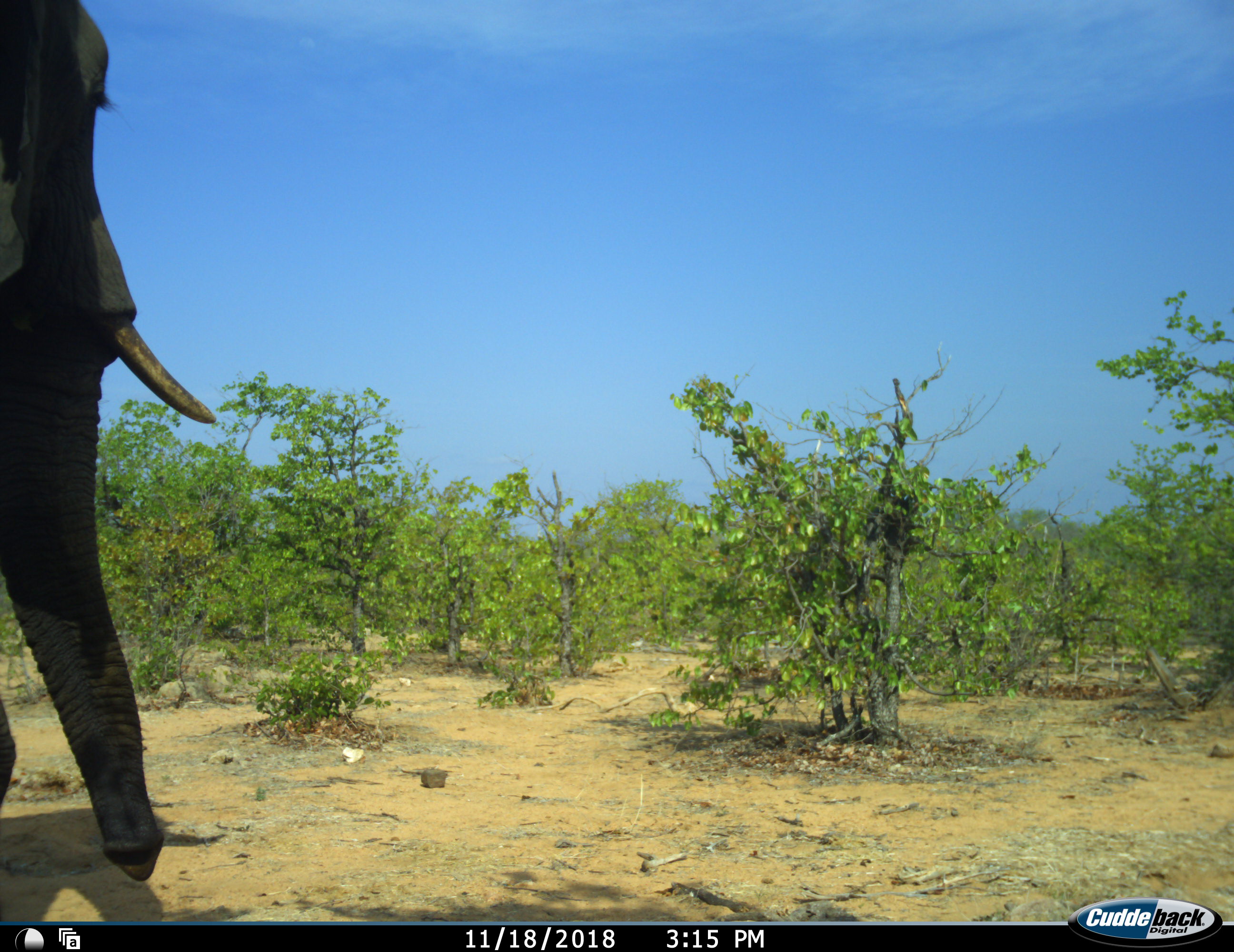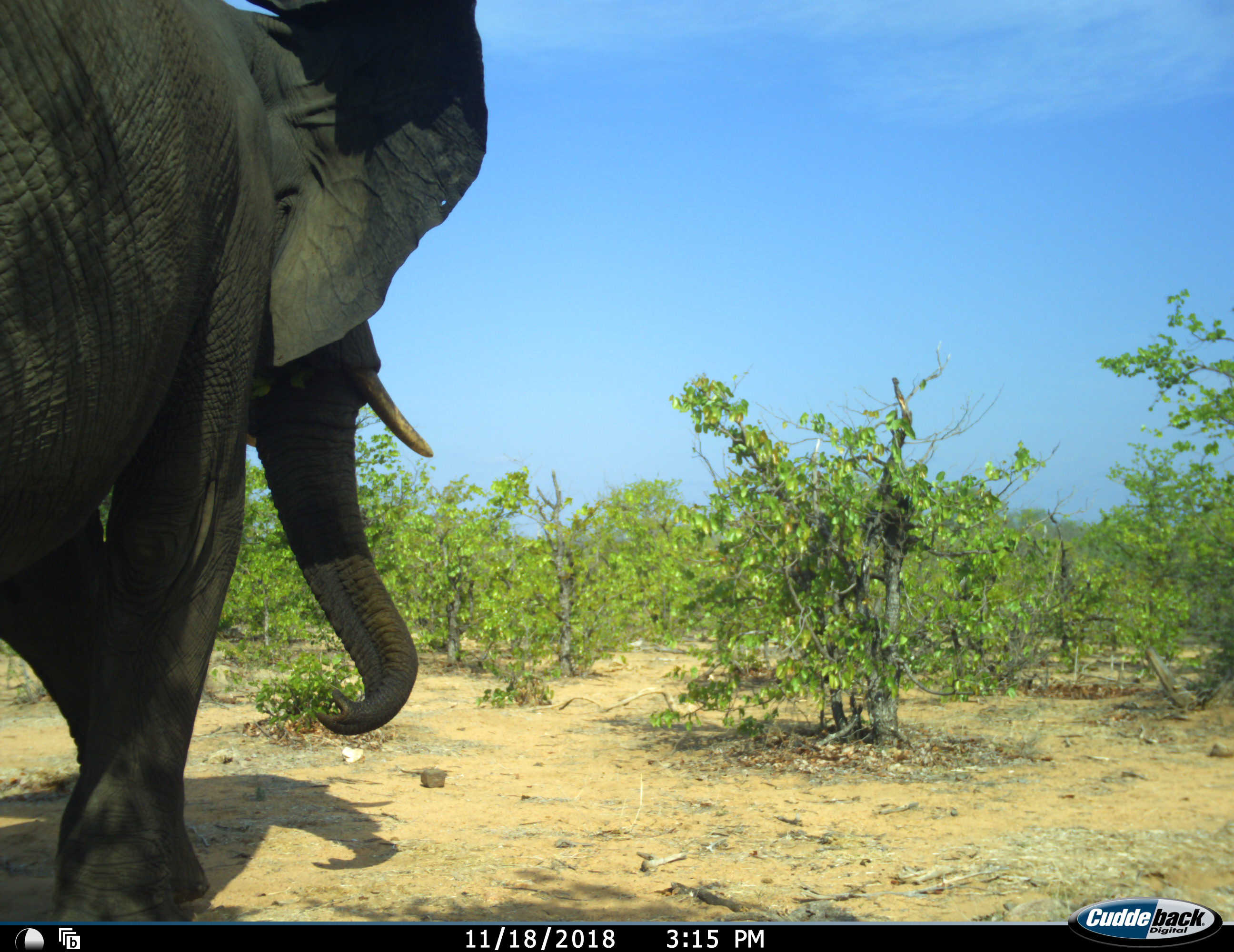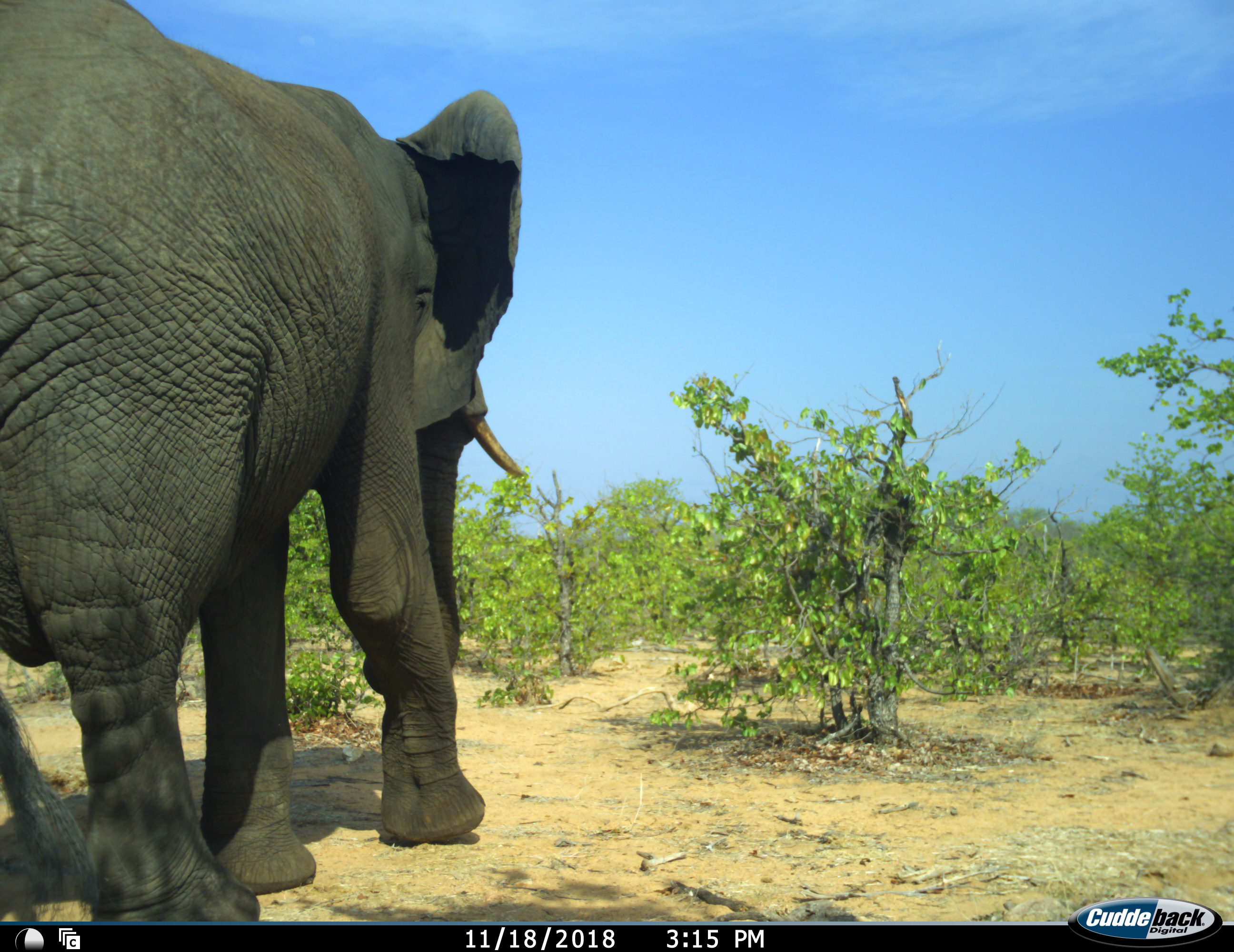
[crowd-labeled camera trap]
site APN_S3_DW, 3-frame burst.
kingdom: Animalia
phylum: Chordata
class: Mammalia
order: Proboscidea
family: Elephantidae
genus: Loxodonta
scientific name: Loxodonta africana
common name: african bush elephant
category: elephant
Elephant (african bush elephant) (Loxodonta africana), count 1. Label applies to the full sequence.